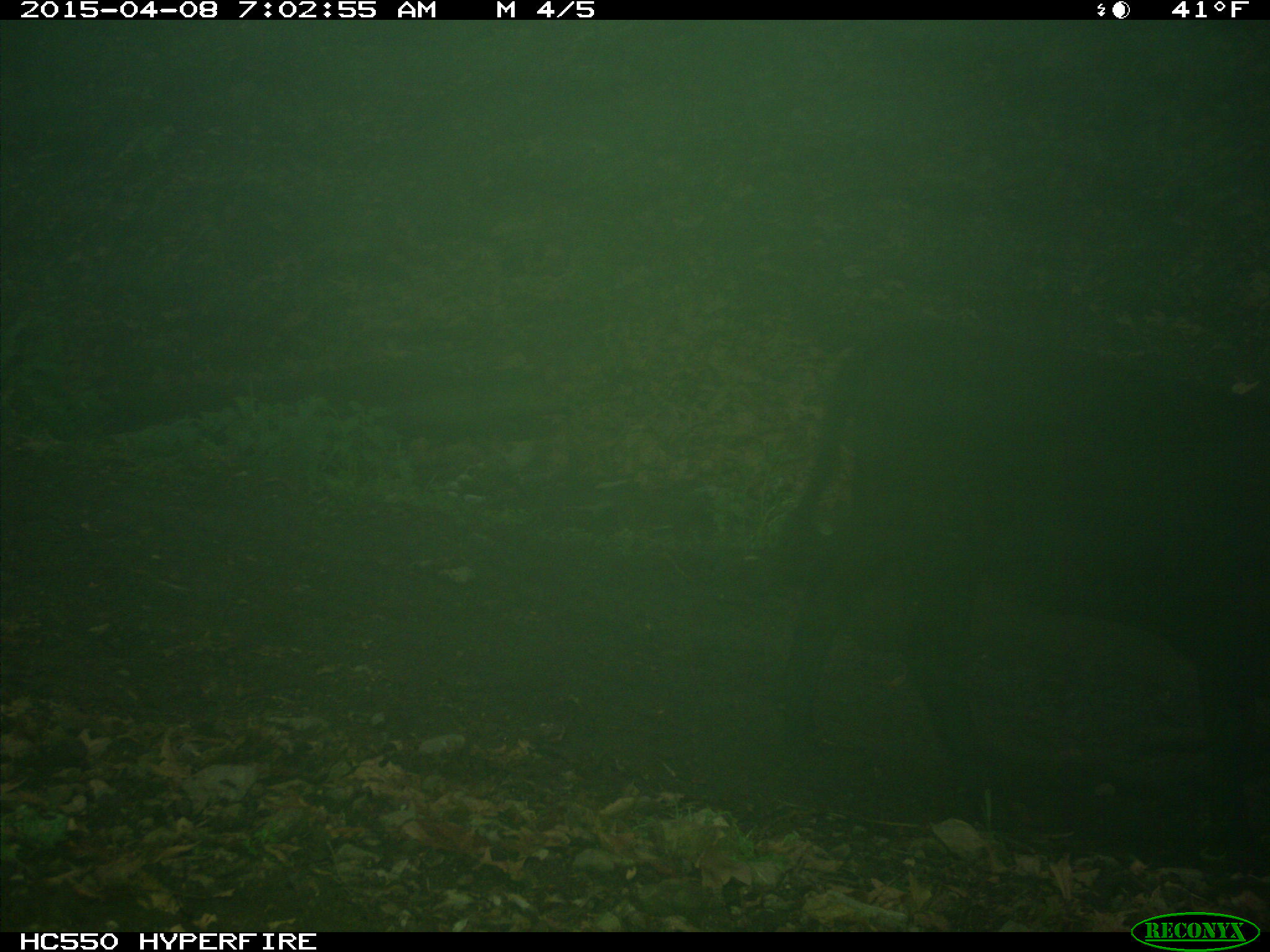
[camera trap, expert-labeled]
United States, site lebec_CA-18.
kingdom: Animalia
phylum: Chordata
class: Mammalia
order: Artiodactyla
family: Bovidae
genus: Bos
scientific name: Bos taurus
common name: domestic cow